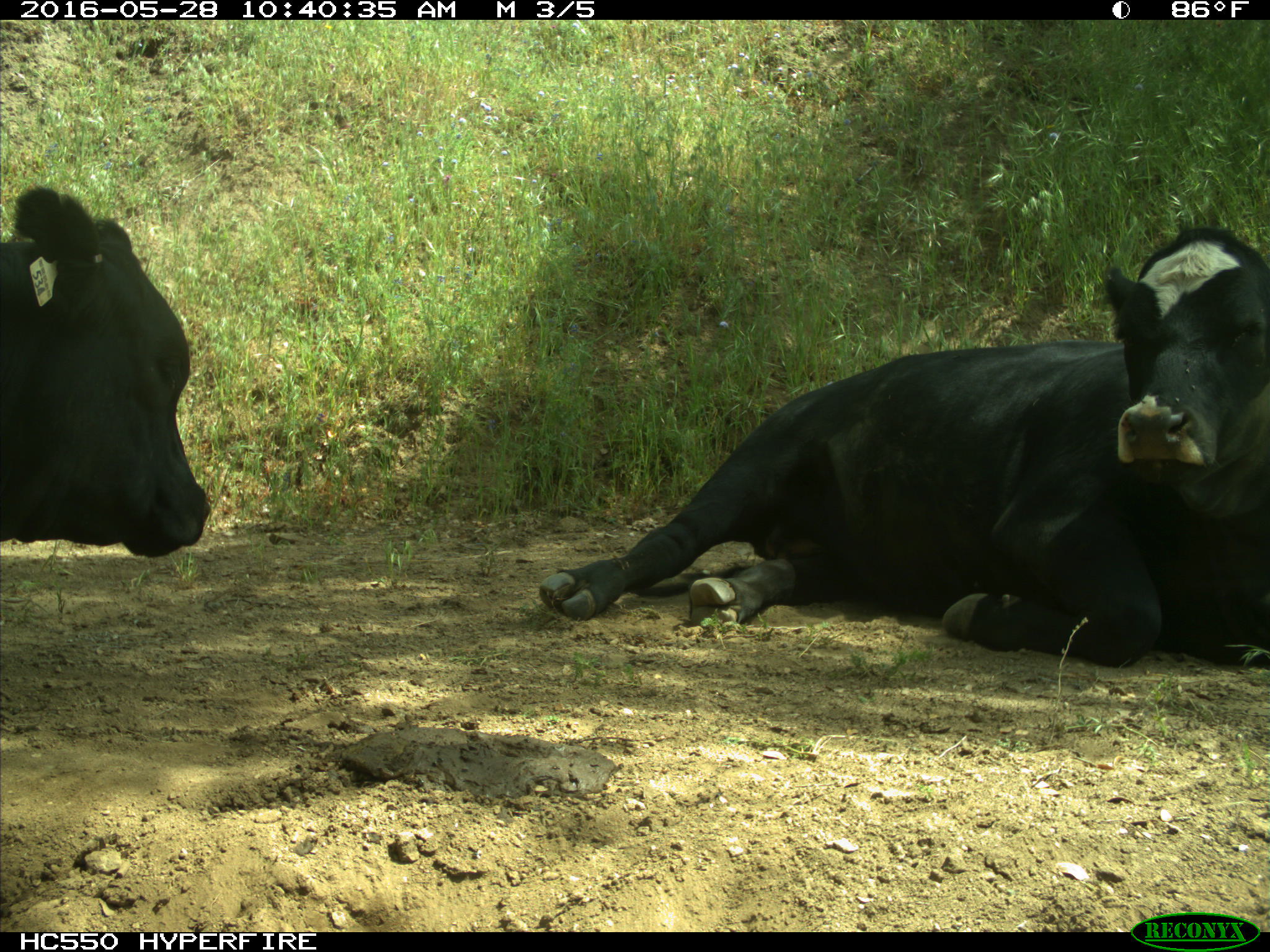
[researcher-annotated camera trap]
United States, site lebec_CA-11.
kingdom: Animalia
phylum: Chordata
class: Mammalia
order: Artiodactyla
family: Bovidae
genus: Bos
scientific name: Bos taurus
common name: domestic cow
Bos taurus (domestic cow).